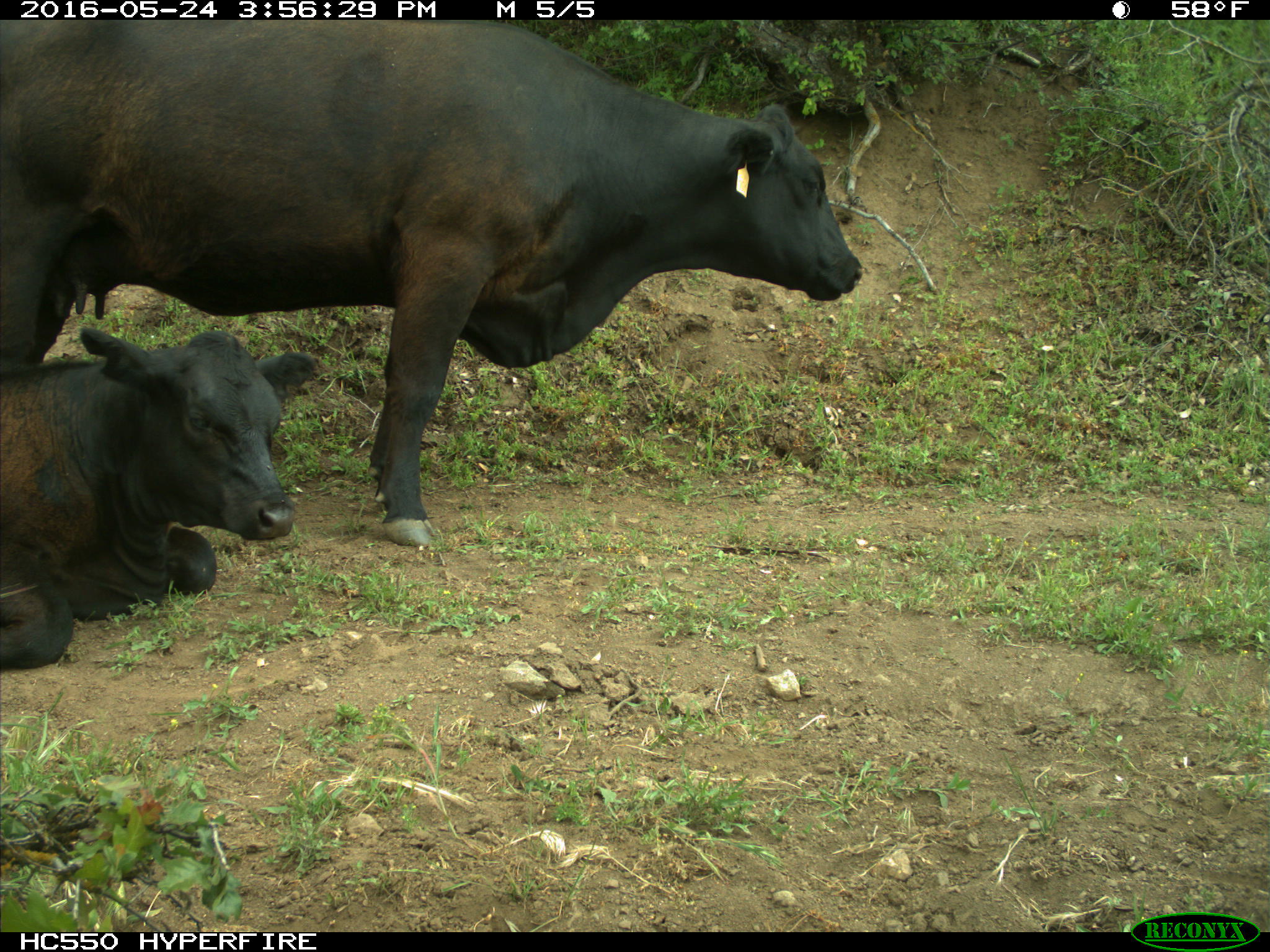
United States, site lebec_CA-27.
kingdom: Animalia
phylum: Chordata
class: Mammalia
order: Artiodactyla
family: Bovidae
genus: Bos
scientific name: Bos taurus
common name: domestic cow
Bos taurus (domestic cow).